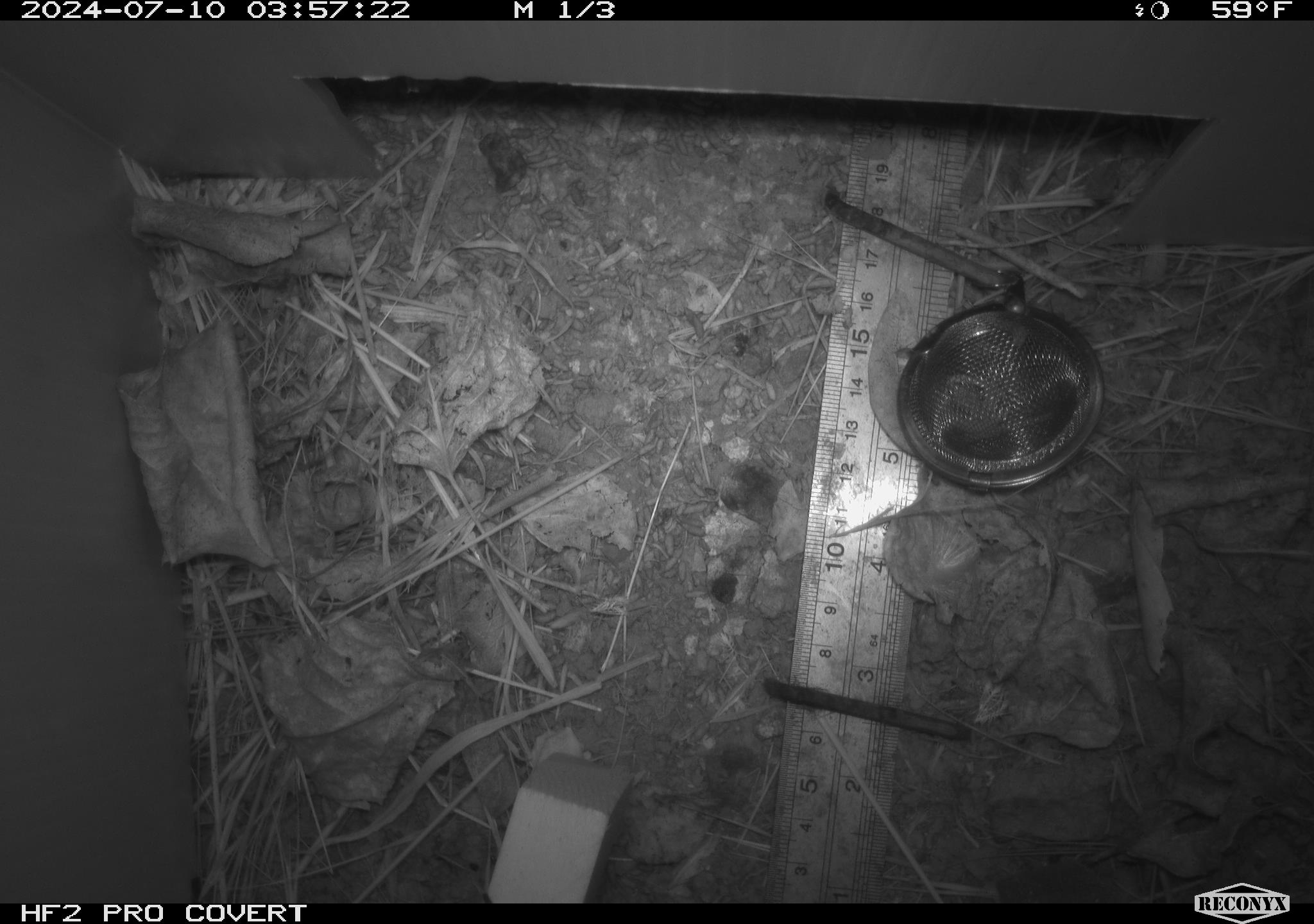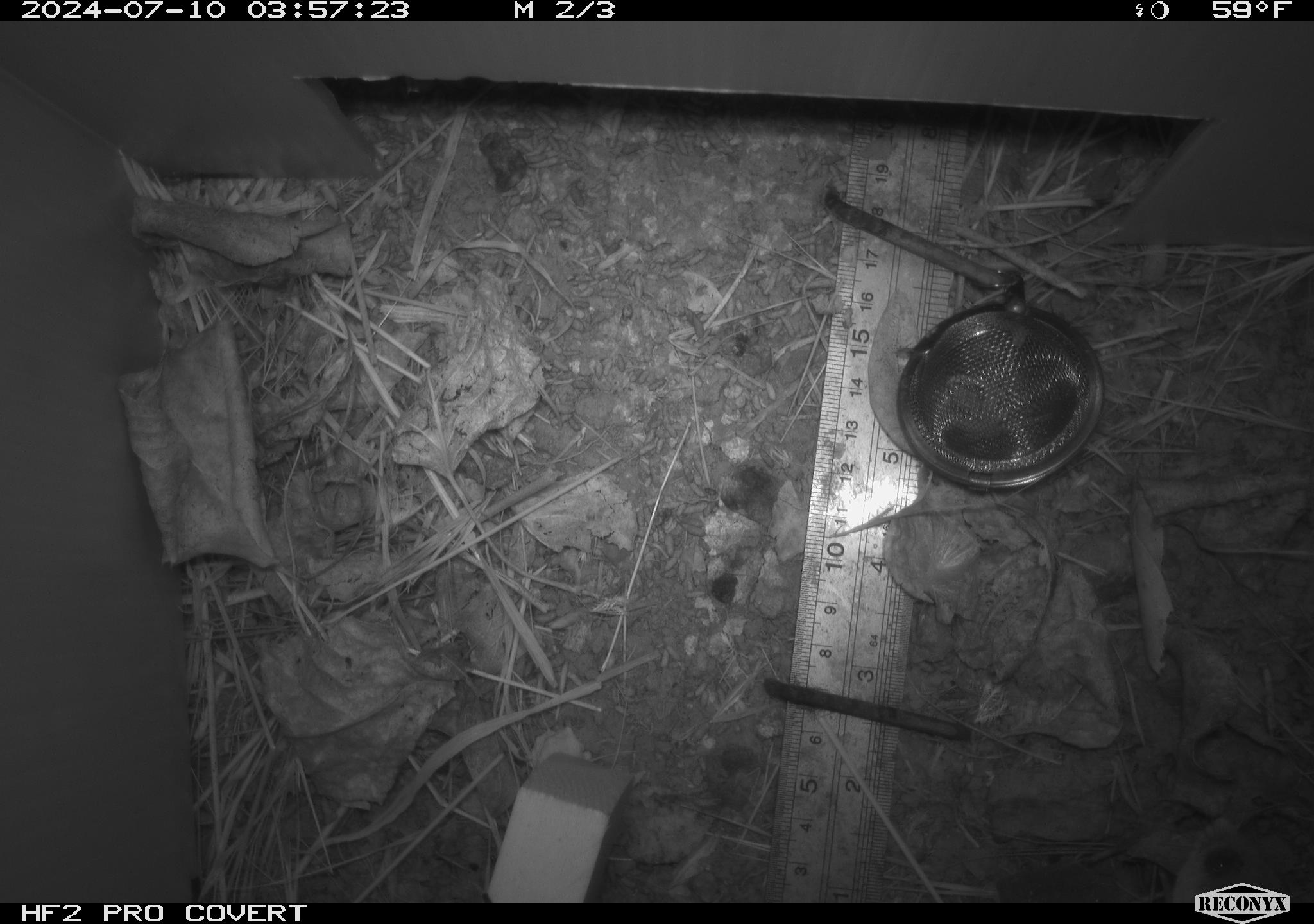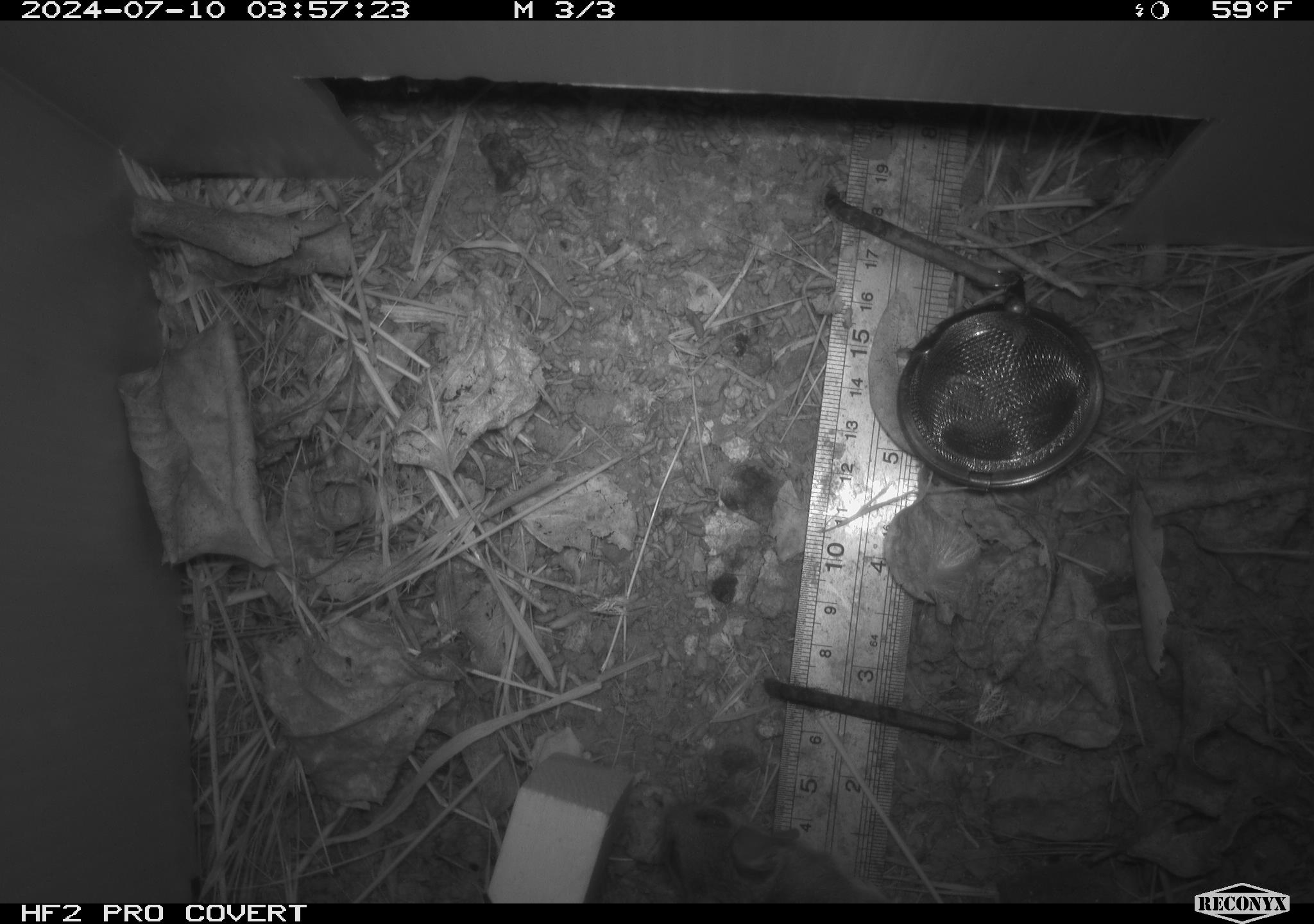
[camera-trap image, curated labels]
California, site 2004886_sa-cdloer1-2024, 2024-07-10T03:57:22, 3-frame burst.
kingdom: Animalia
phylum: Chordata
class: Mammalia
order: Rodentia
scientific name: Rodentia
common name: mouse species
Mouse species (Rodentia).